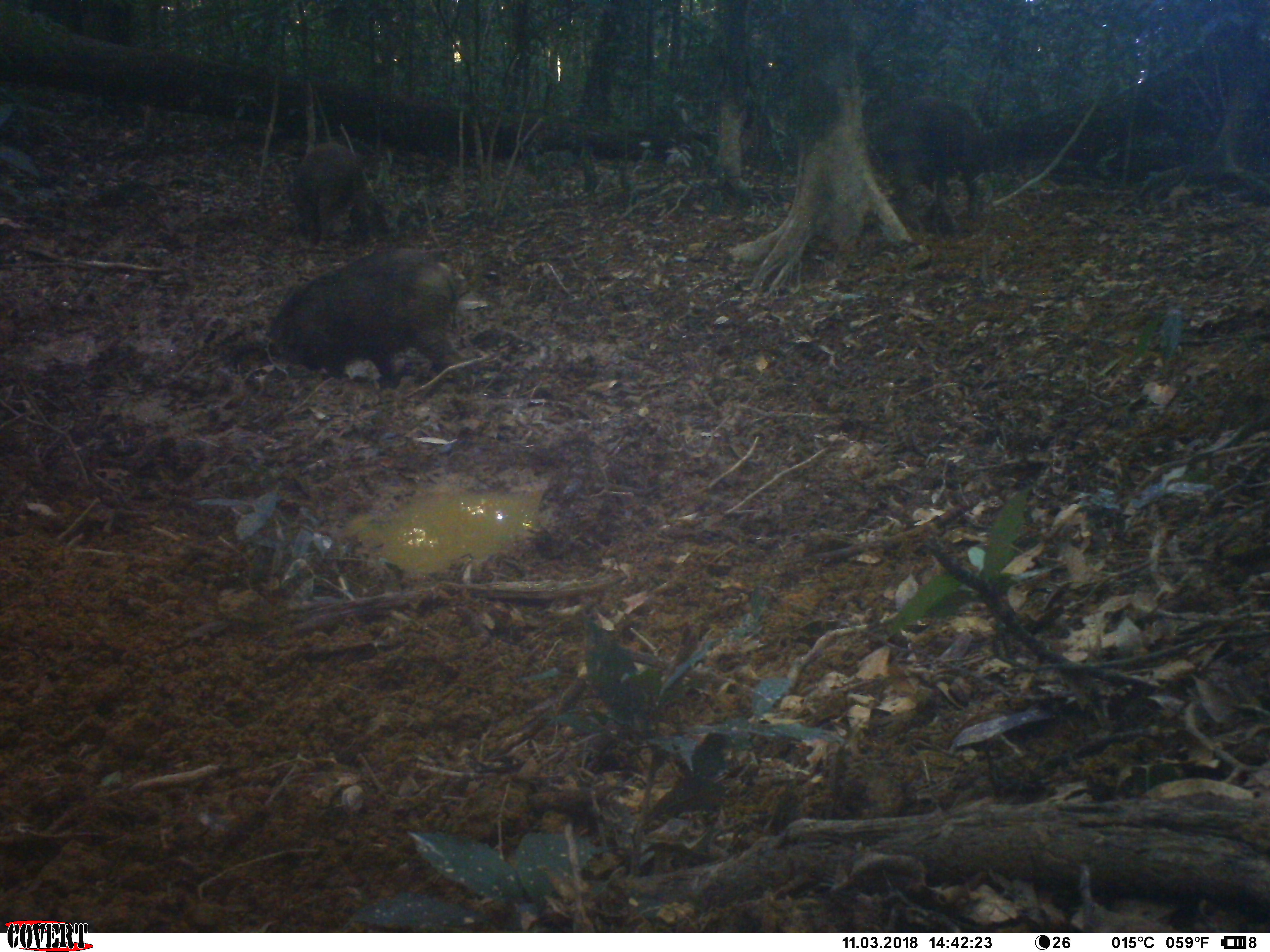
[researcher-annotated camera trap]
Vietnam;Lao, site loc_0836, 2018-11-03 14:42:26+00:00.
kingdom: Animalia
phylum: Chordata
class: Mammalia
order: Artiodactyla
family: Suidae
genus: Sus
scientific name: Sus scrofa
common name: eurasian wild pig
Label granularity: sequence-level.